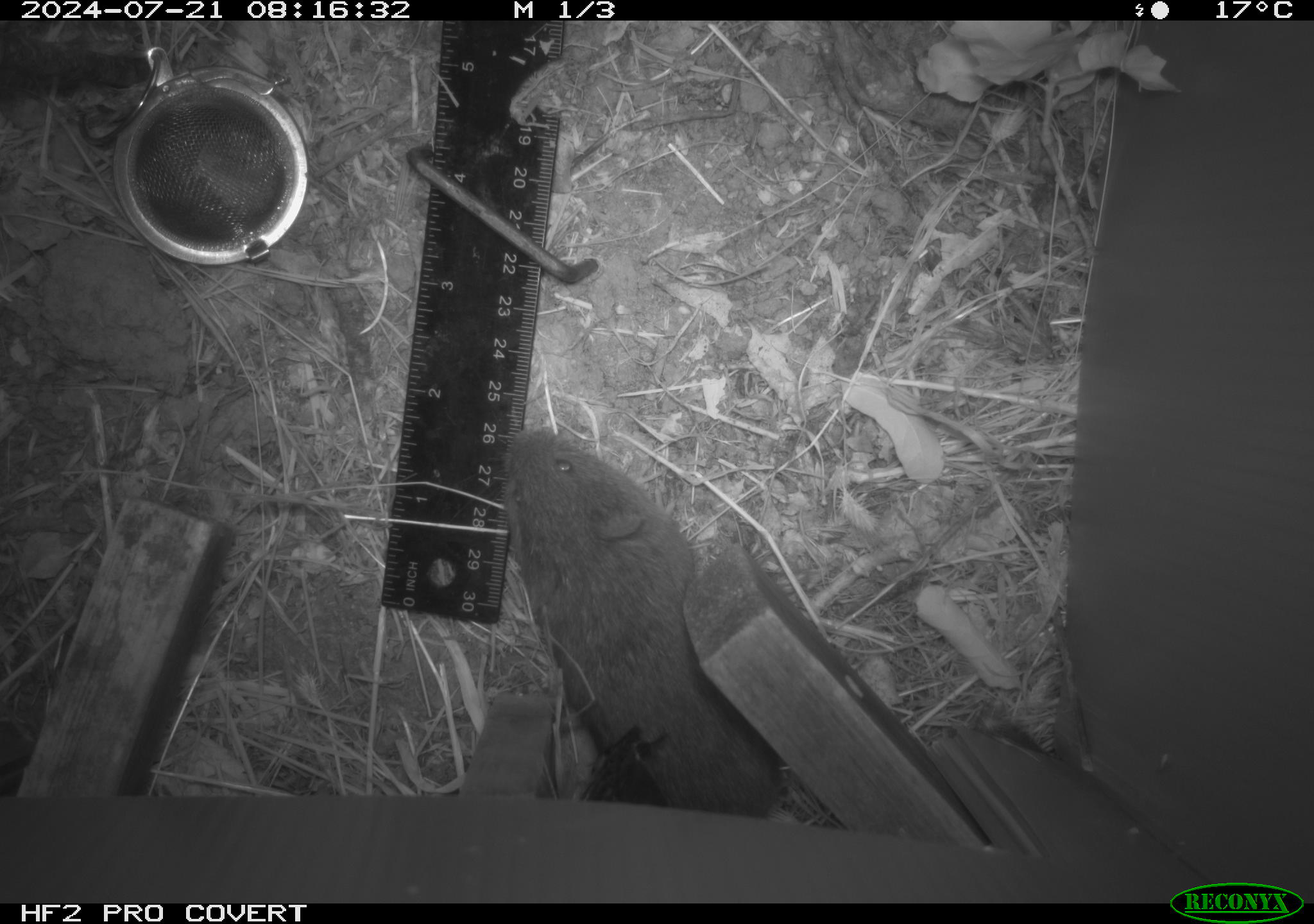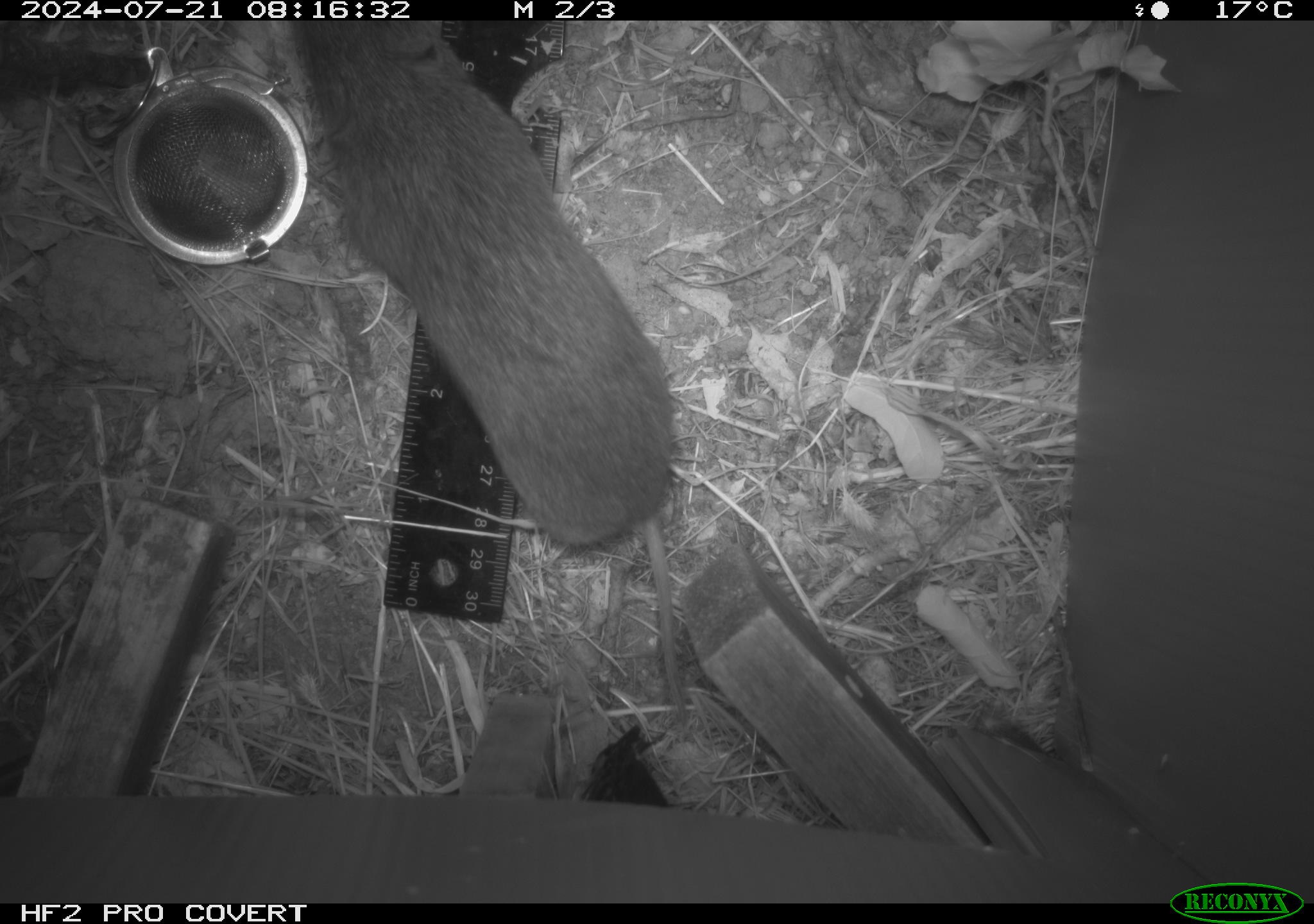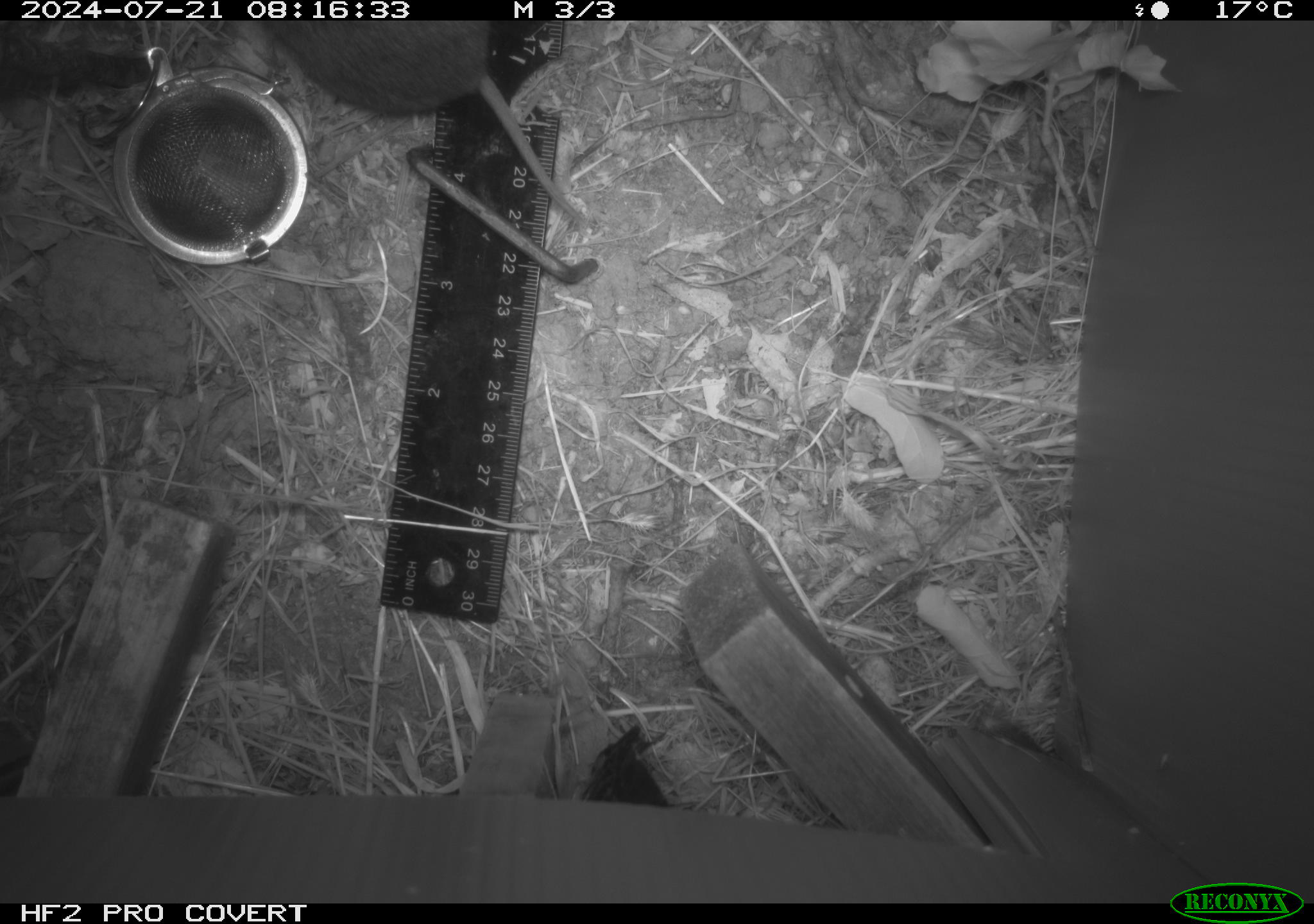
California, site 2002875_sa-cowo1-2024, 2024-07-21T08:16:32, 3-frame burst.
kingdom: Animalia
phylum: Chordata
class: Mammalia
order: Rodentia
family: Cricetidae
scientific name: Arvicolinae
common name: voles, lemmings, and muskrats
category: arvicolinae subfamily